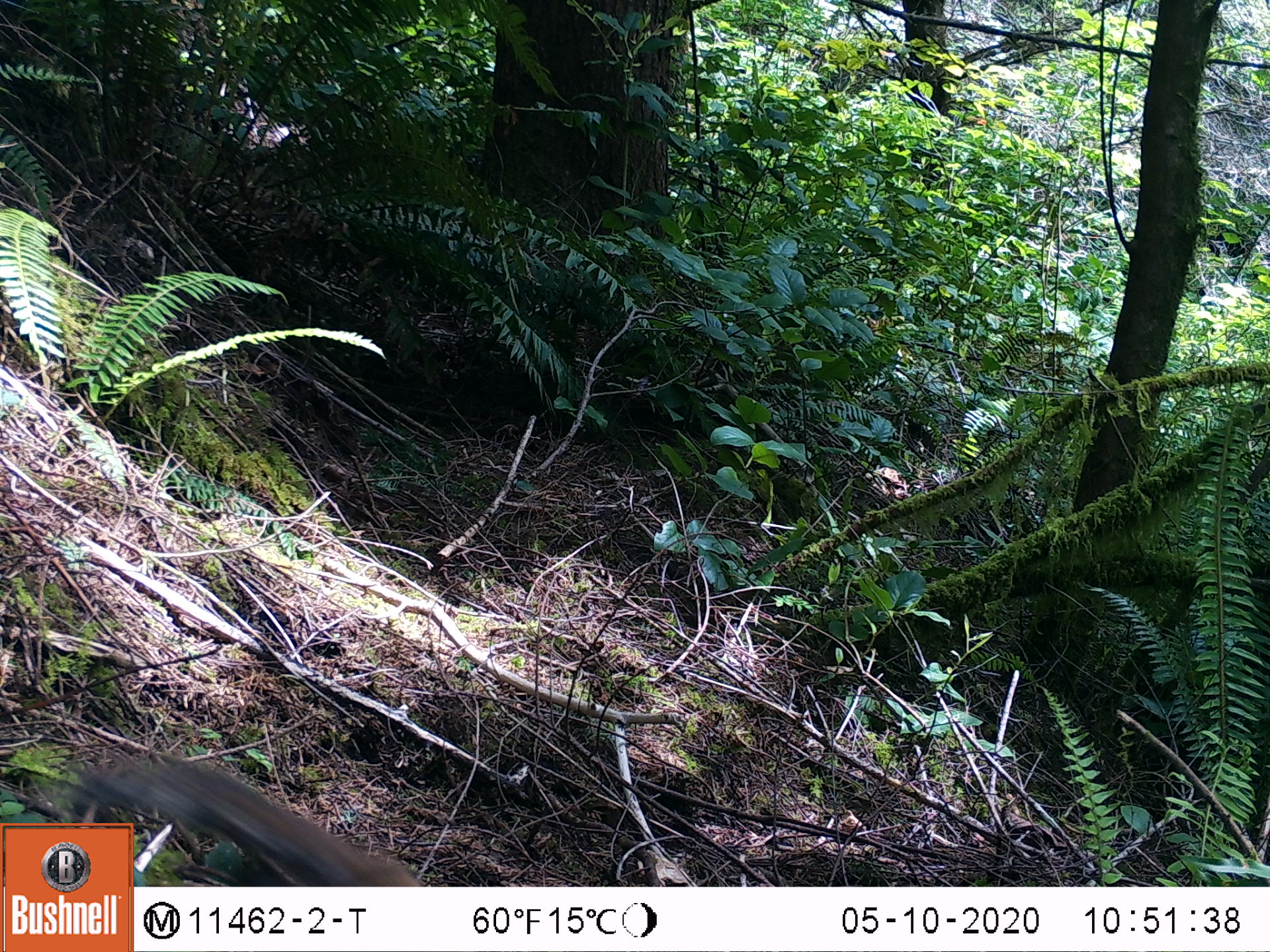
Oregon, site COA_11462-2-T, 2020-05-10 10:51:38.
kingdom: Animalia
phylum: Chordata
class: Mammalia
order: Rodentia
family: Sciuridae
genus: Tamiasciurus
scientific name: Tamiasciurus douglasii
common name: douglas squirrel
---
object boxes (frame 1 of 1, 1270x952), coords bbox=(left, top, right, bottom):
douglas squirrel: bbox=(135, 766, 419, 881)